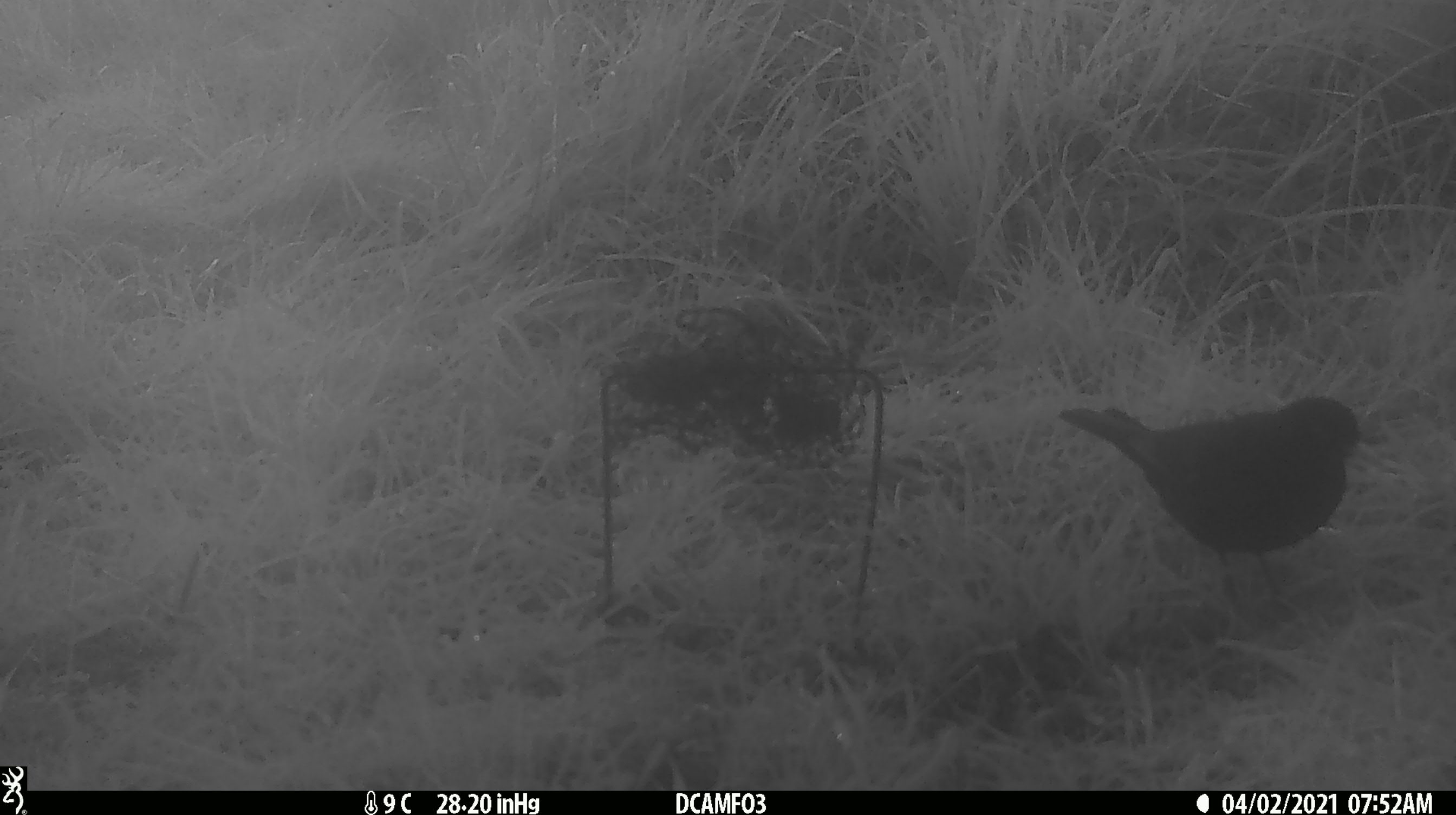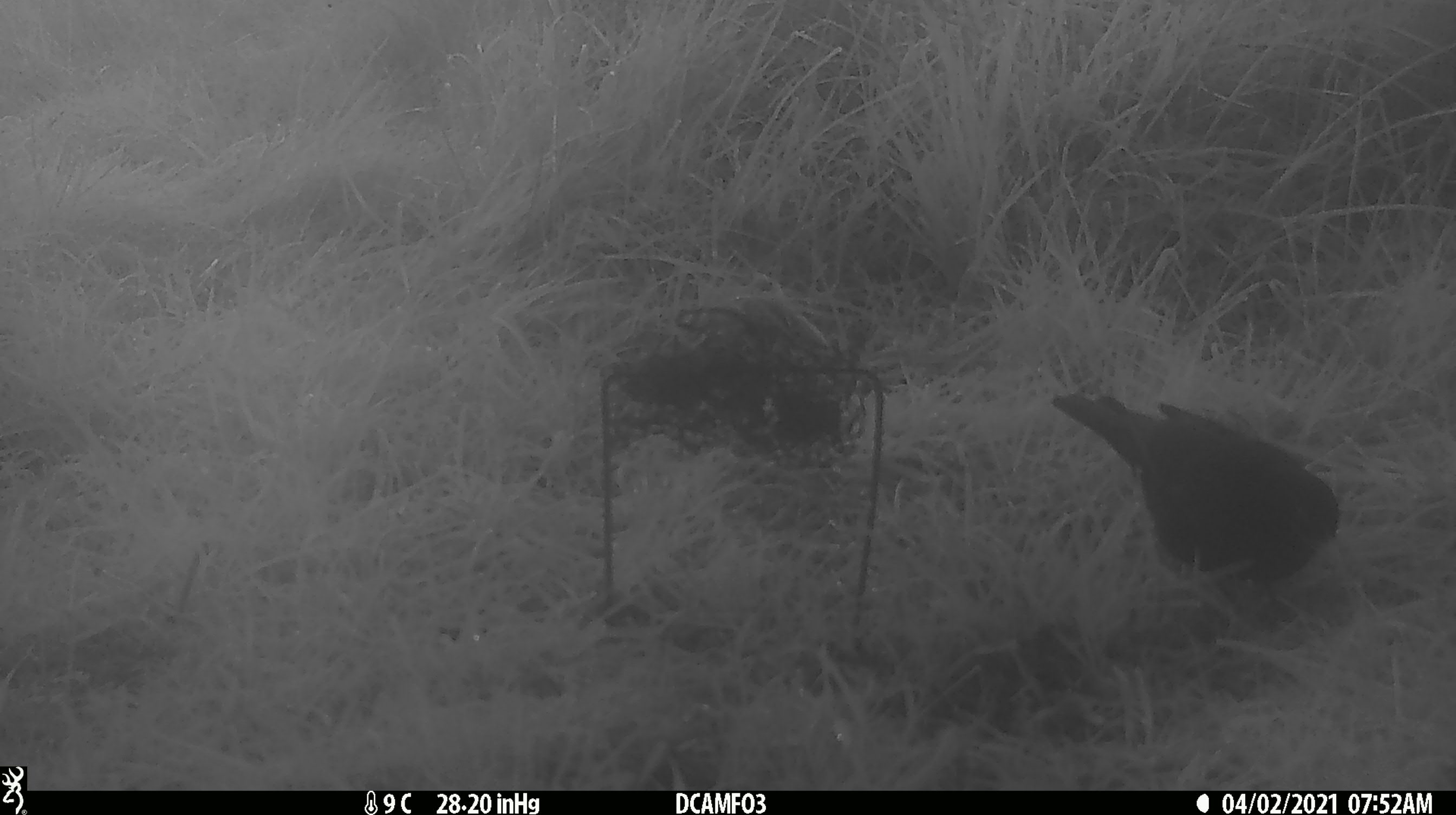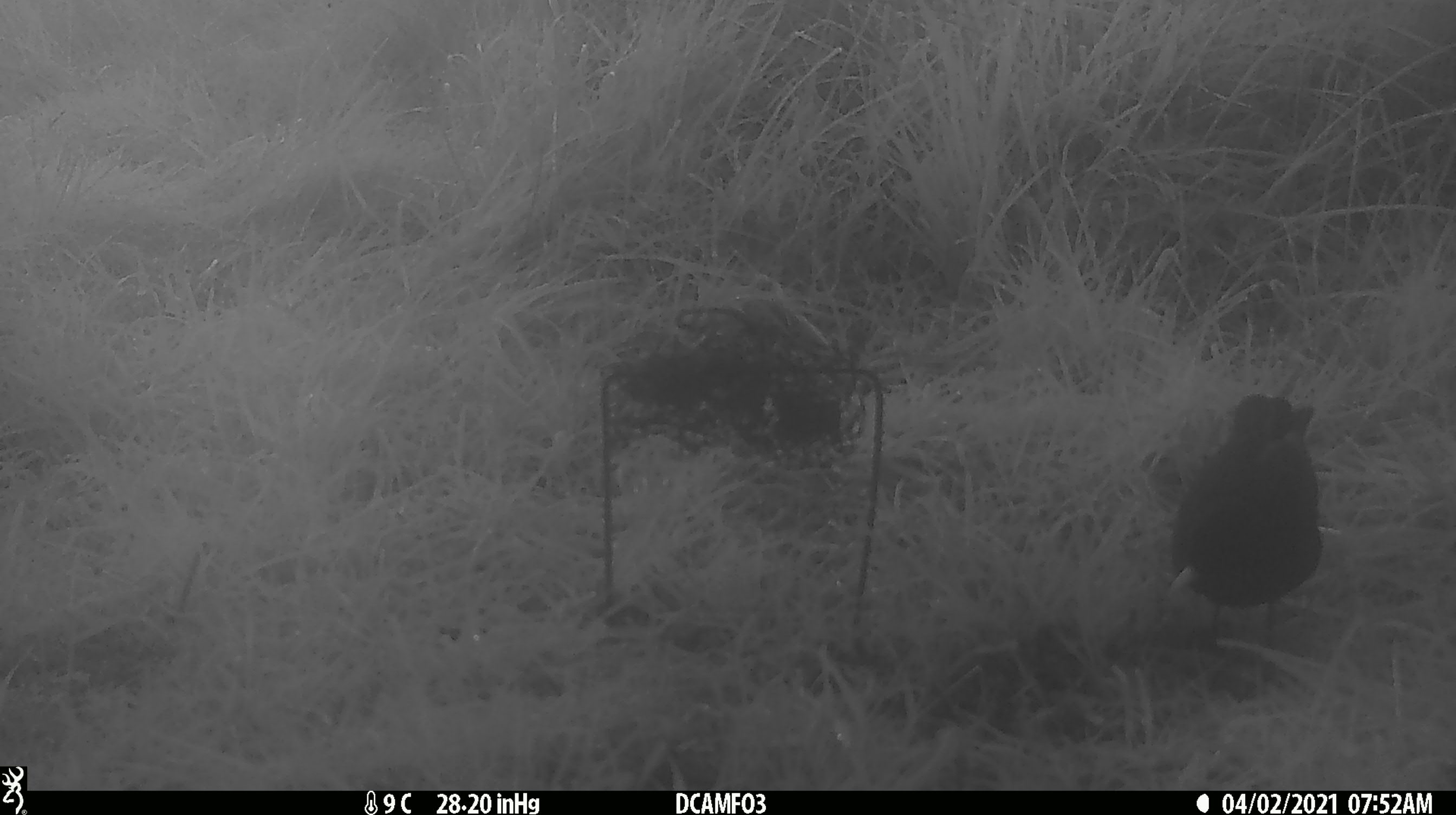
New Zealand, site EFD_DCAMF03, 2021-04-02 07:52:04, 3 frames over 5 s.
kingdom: Animalia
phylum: Chordata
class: Aves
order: Passeriformes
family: Turdidae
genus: Turdus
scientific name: Turdus merula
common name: eurasian blackbird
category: blackbird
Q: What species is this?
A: Blackbird (eurasian blackbird) (Turdus merula).